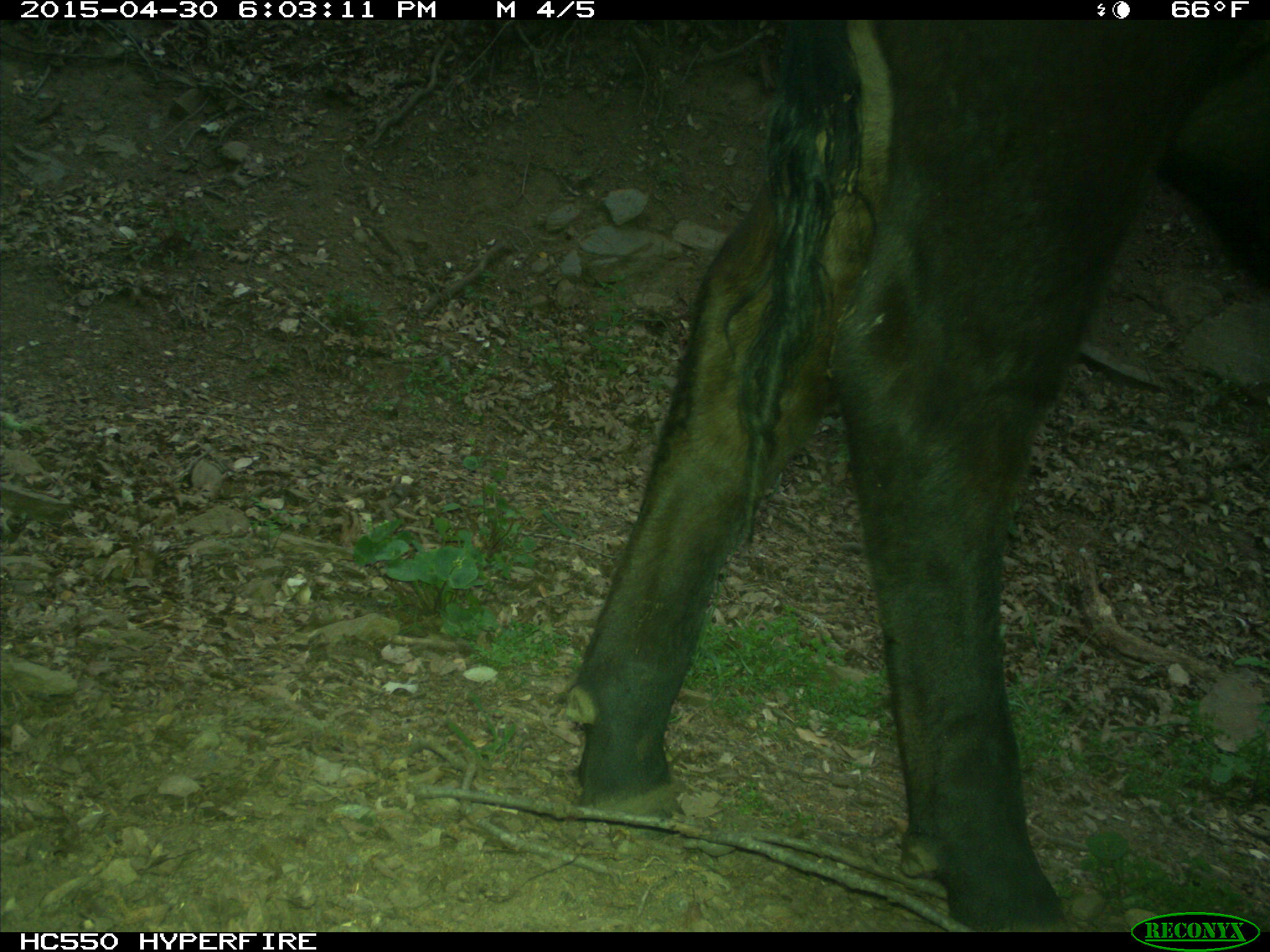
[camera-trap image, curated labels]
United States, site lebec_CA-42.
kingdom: Animalia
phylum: Chordata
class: Mammalia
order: Artiodactyla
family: Bovidae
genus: Bos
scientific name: Bos taurus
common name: domestic cow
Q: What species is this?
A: Bos taurus (domestic cow).